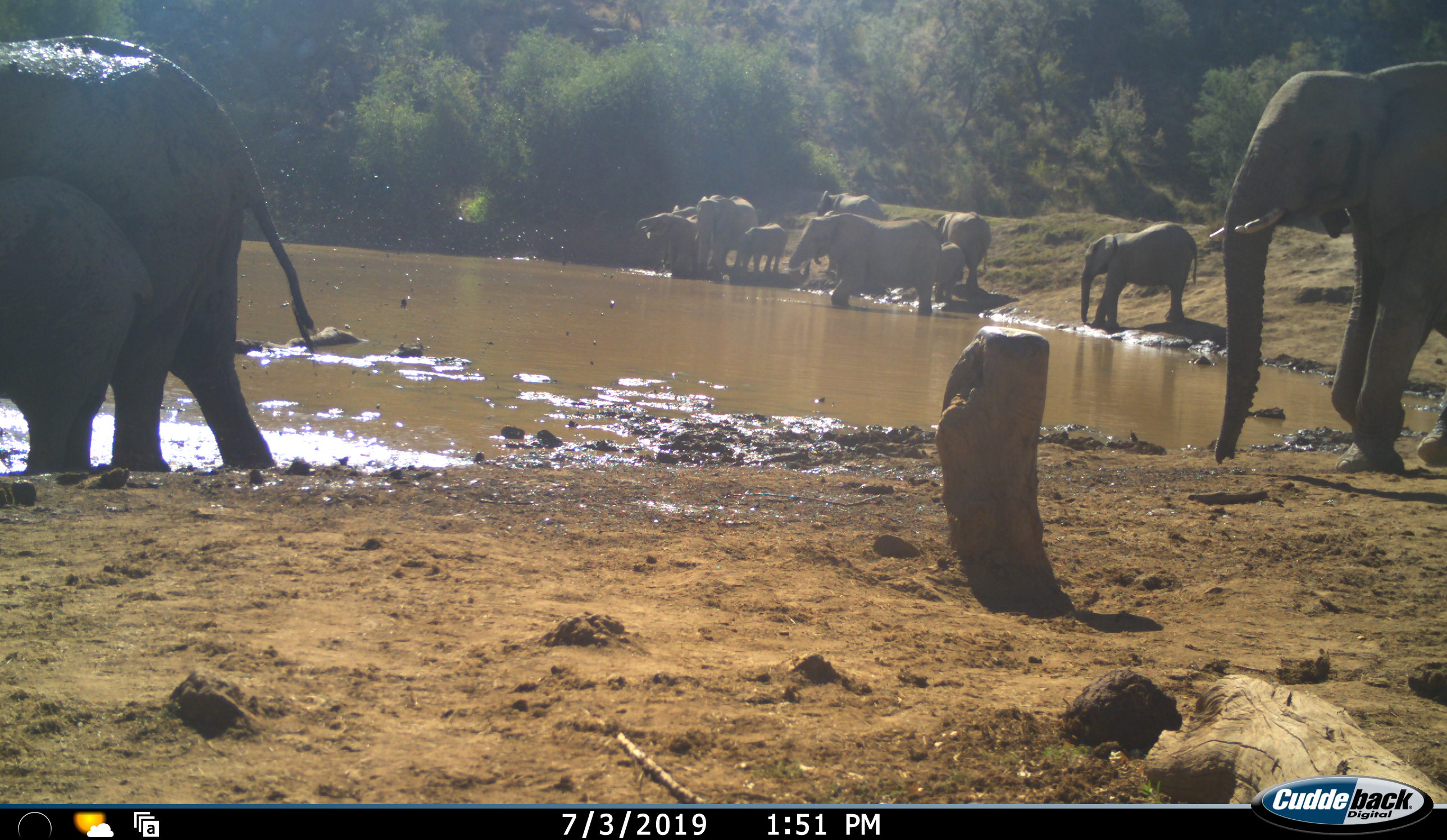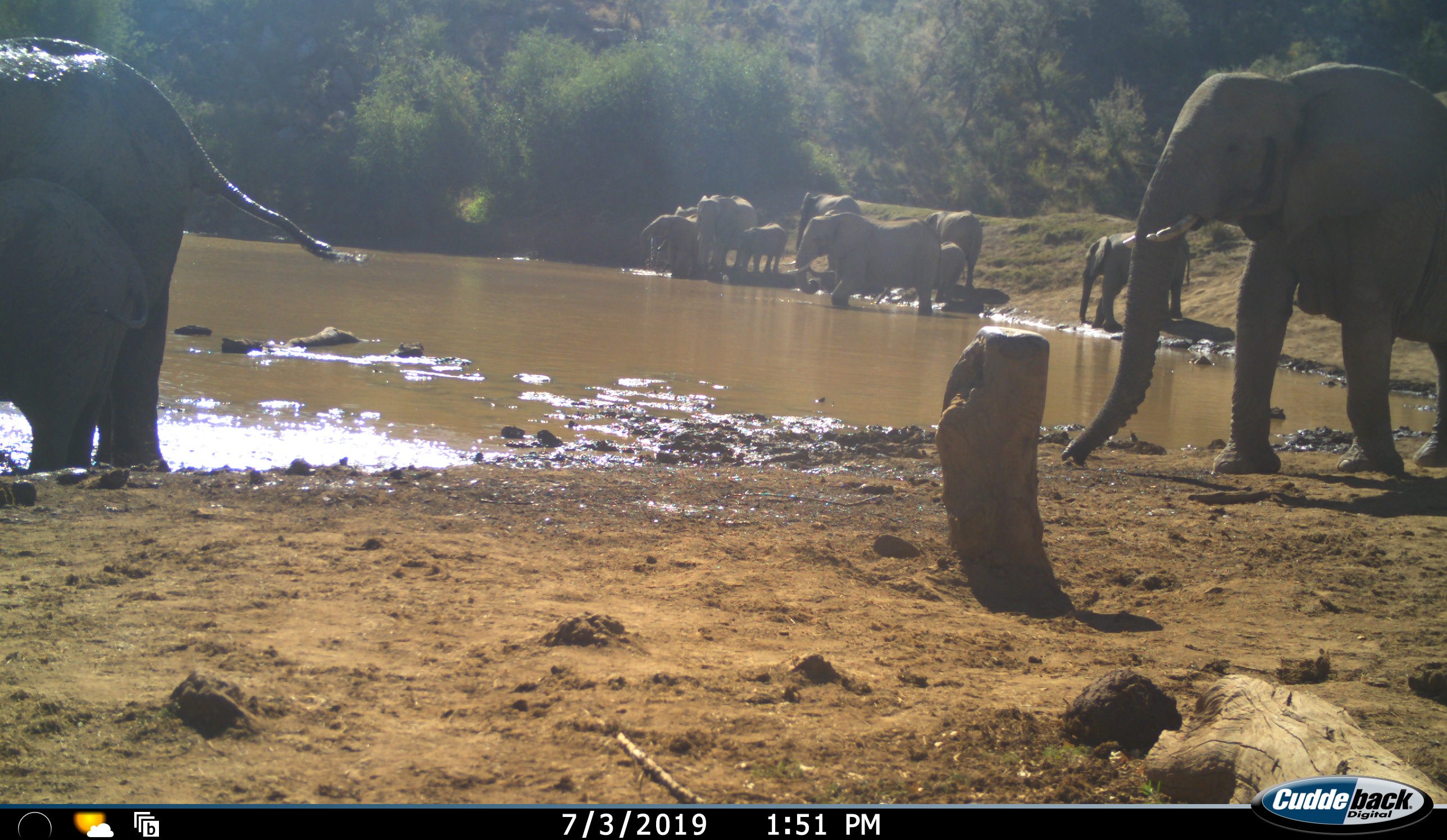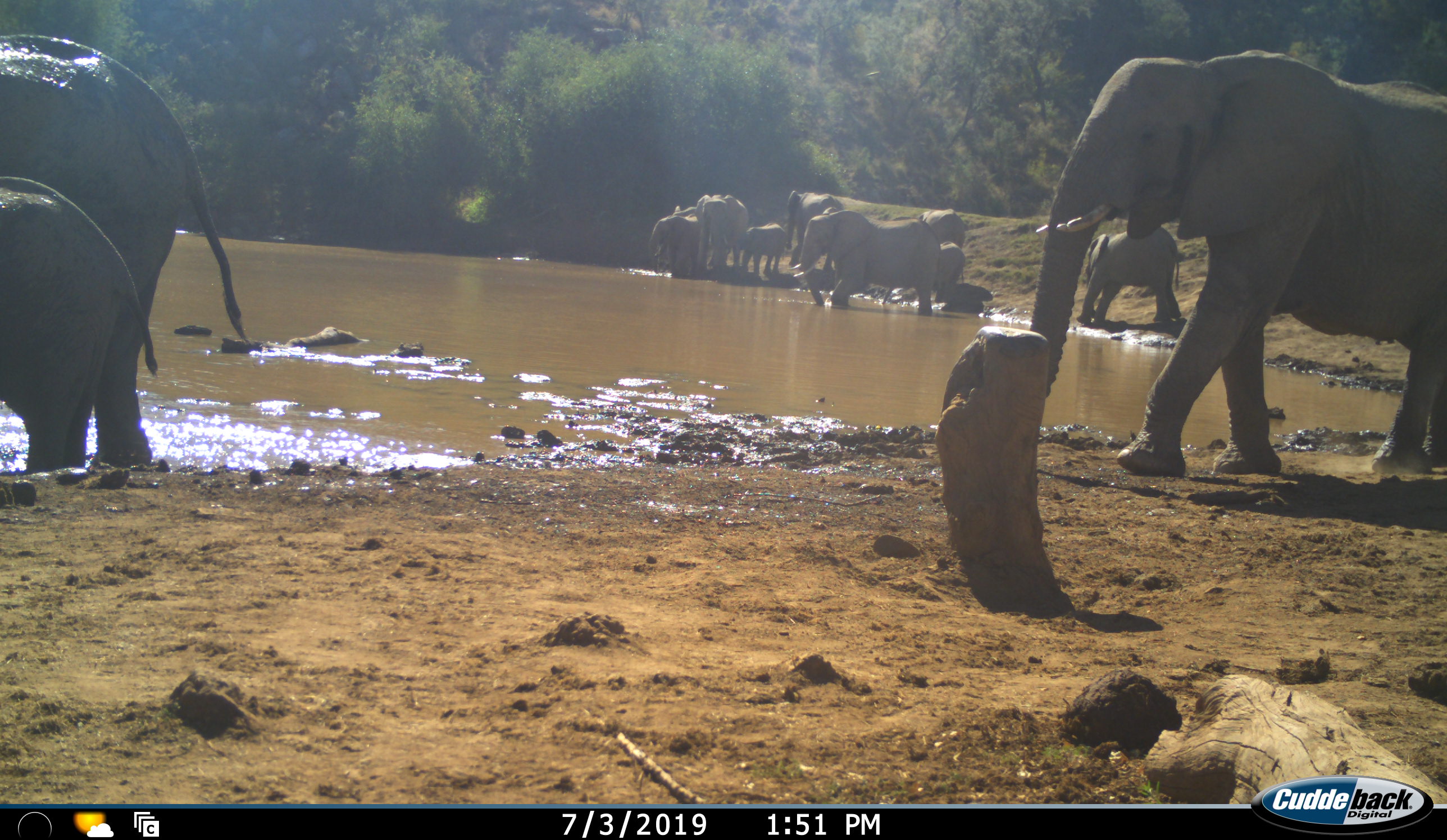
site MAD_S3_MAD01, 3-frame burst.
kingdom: Animalia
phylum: Chordata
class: Mammalia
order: Proboscidea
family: Elephantidae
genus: Loxodonta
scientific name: Loxodonta africana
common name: african bush elephant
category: elephant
Elephant (african bush elephant) (Loxodonta africana), count 11-50. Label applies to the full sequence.